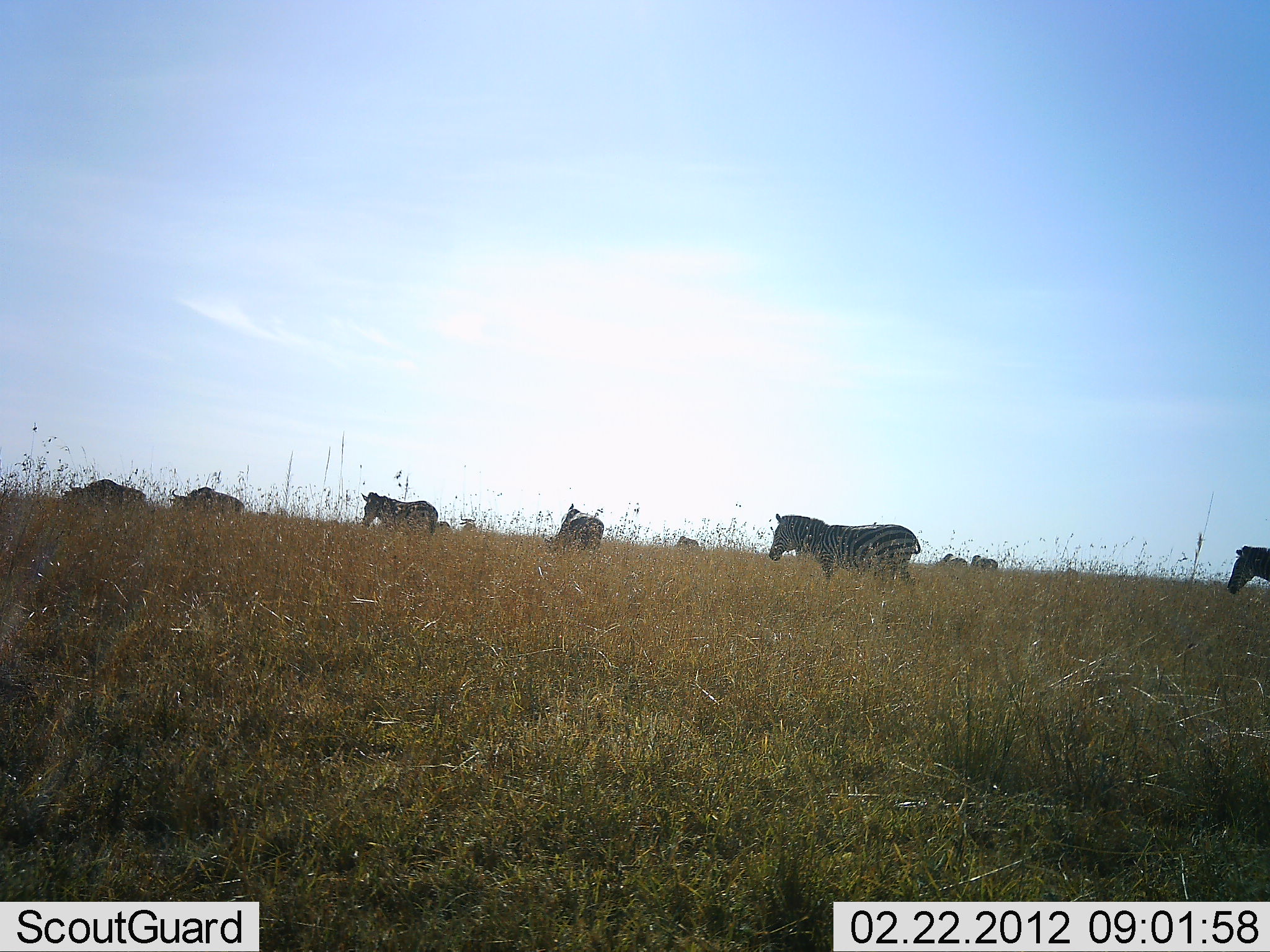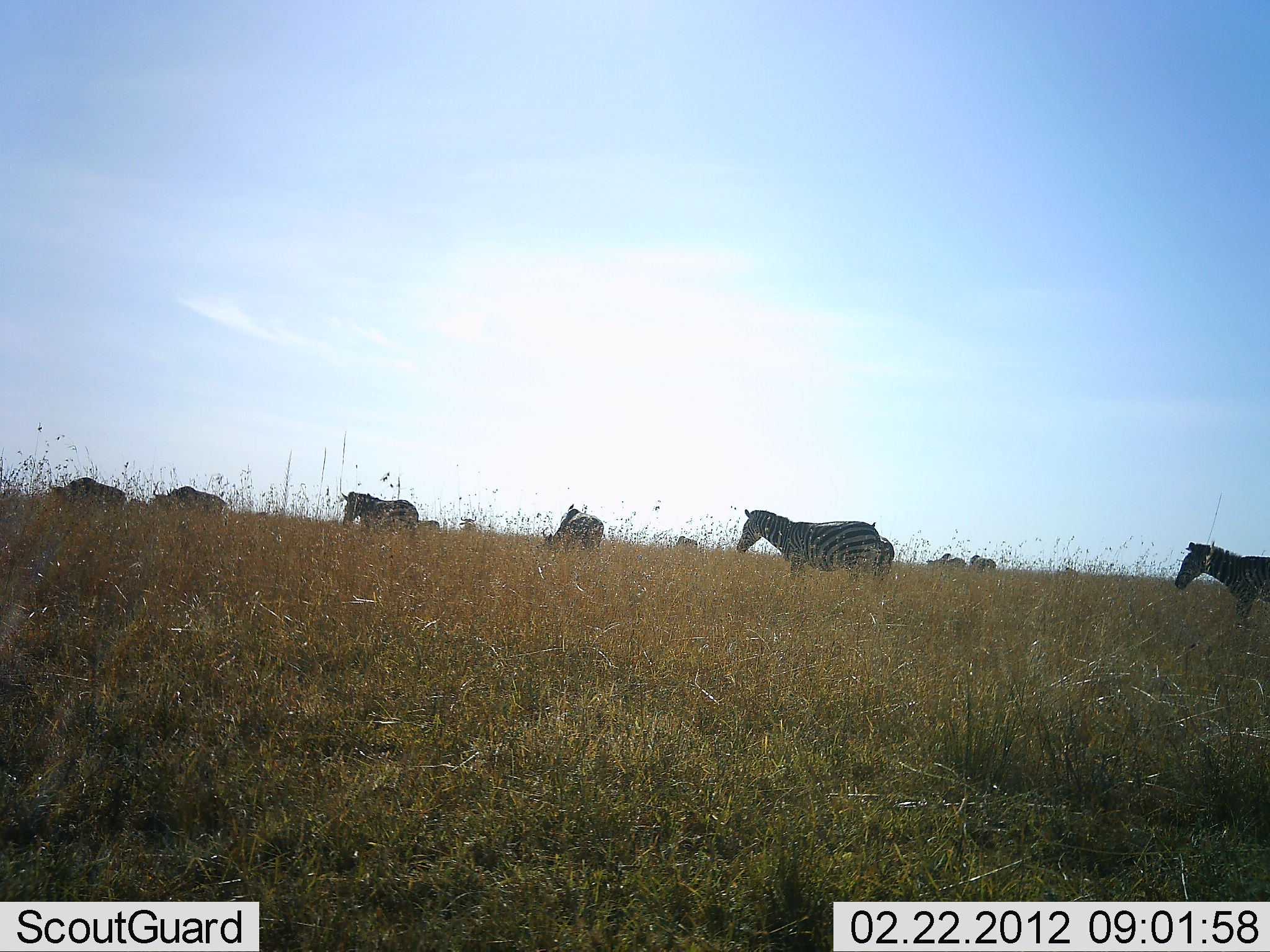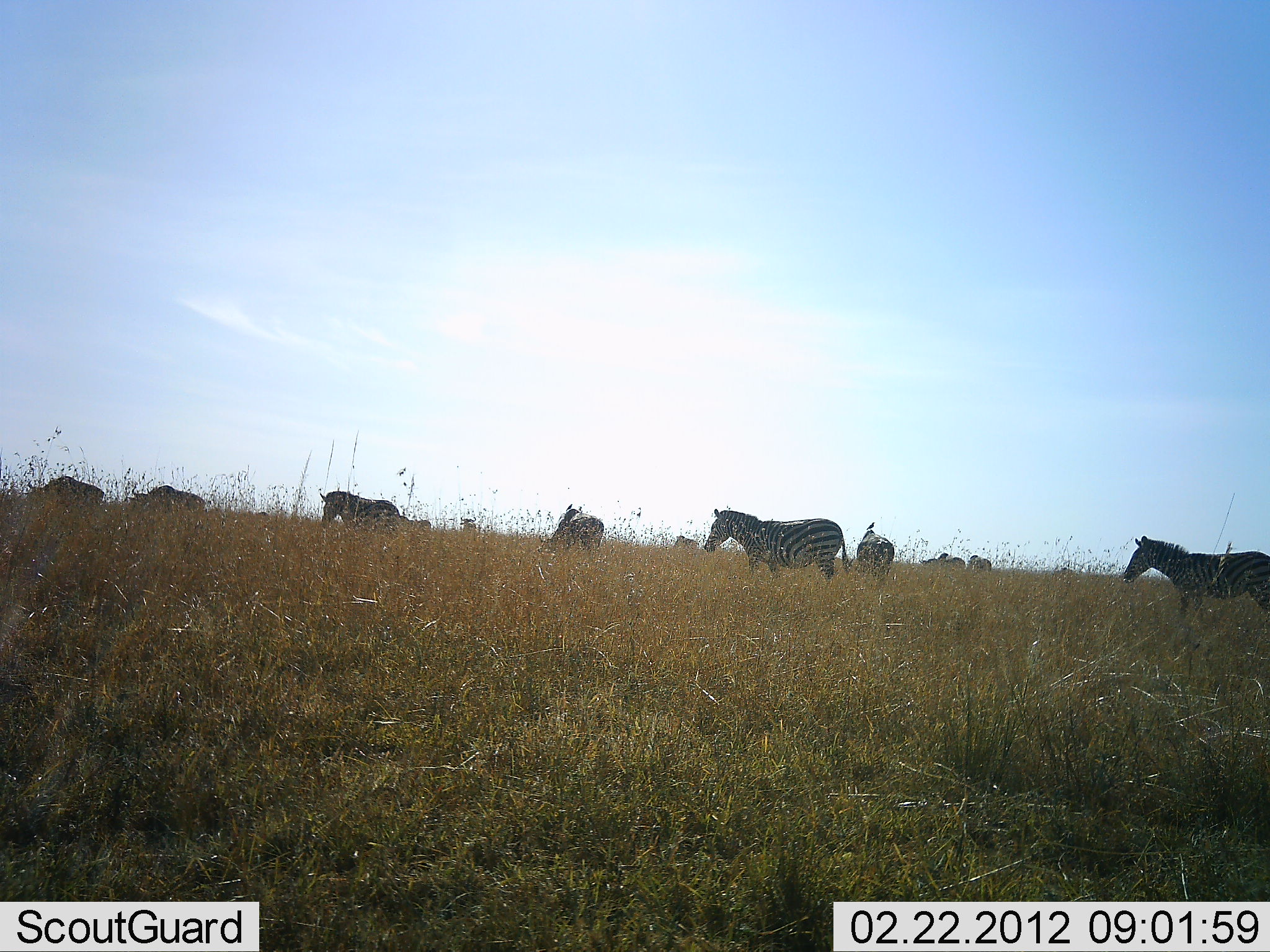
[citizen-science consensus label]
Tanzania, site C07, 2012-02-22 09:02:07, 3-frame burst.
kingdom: Animalia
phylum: Chordata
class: Mammalia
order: Perissodactyla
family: Equidae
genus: Equus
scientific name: Equus quagga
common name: plains zebra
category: zebra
Zebra (plains zebra) (Equus quagga), count 6. Behavior (volunteer vote fractions): standing 17%, resting 0%, moving 88%, interacting 4%. Young present (vote fraction): 0%. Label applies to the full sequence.